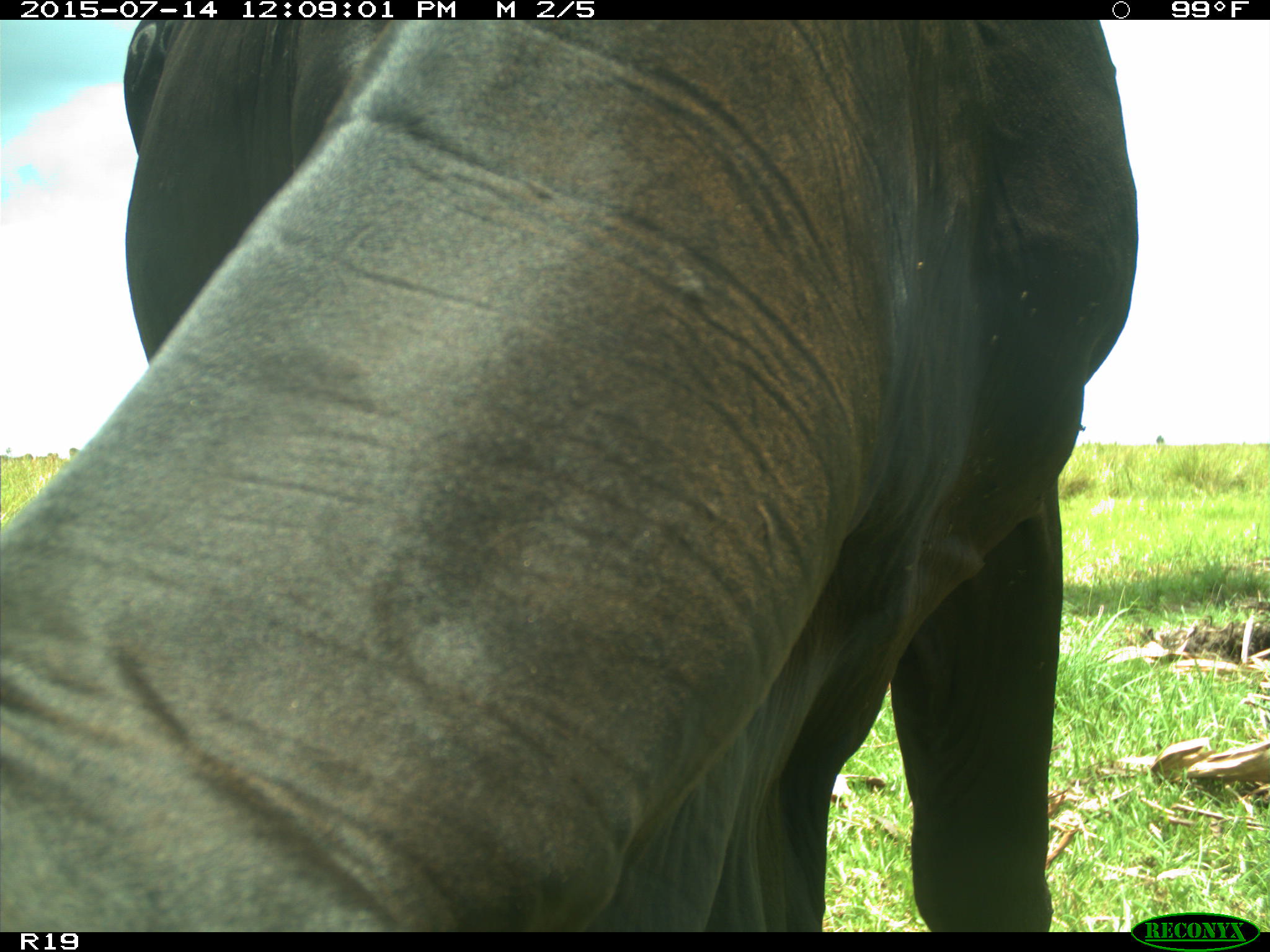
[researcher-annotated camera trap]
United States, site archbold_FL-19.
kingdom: Animalia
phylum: Chordata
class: Mammalia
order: Artiodactyla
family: Bovidae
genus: Bos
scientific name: Bos taurus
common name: domestic cow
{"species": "Bos taurus (domestic cow)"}